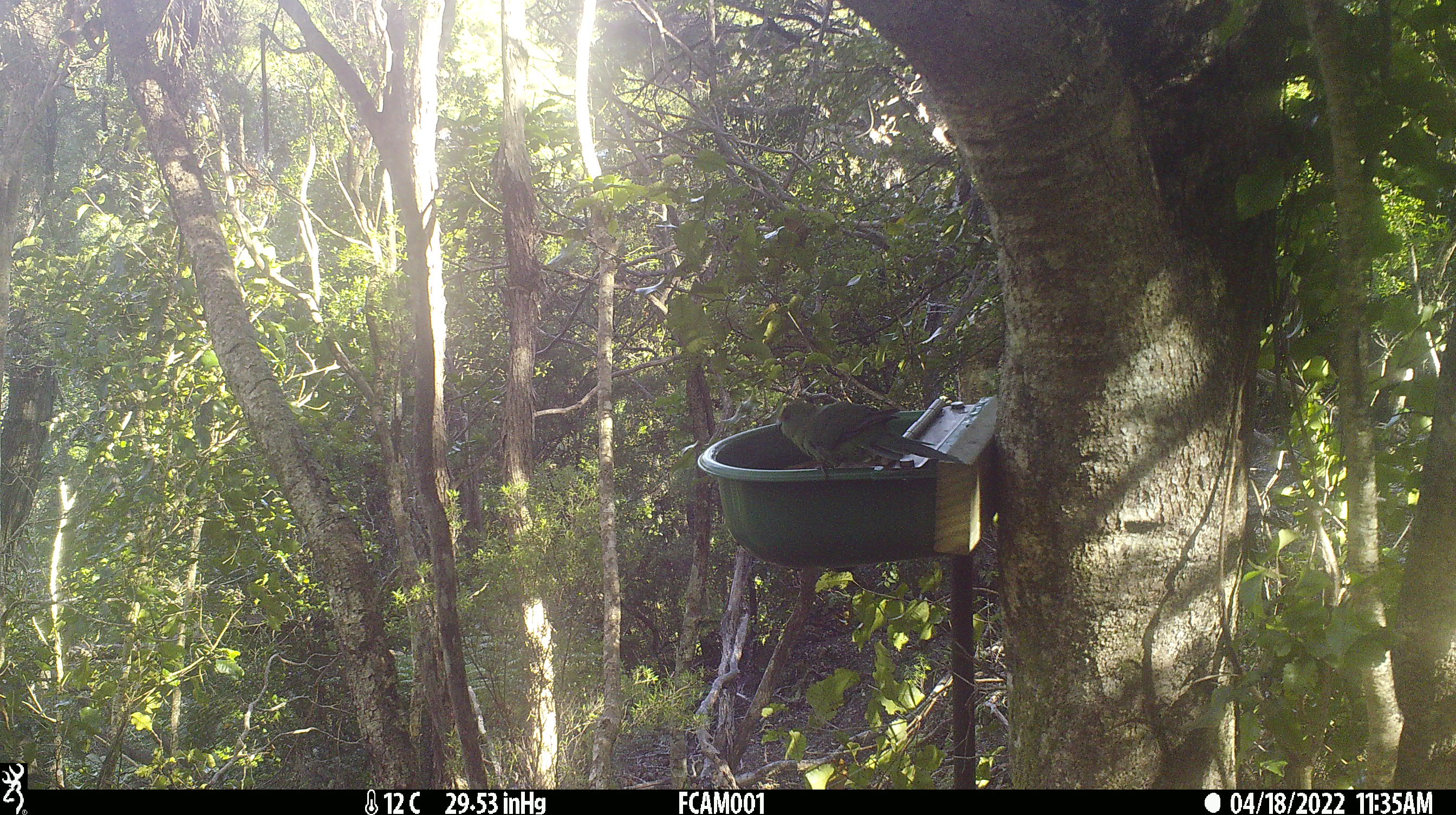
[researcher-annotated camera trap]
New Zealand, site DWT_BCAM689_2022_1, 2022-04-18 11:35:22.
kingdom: Animalia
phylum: Chordata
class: Aves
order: Psittaciformes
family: Psittaculidae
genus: Cyanoramphus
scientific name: Cyanoramphus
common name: parakeet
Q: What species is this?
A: Parakeet (Cyanoramphus).